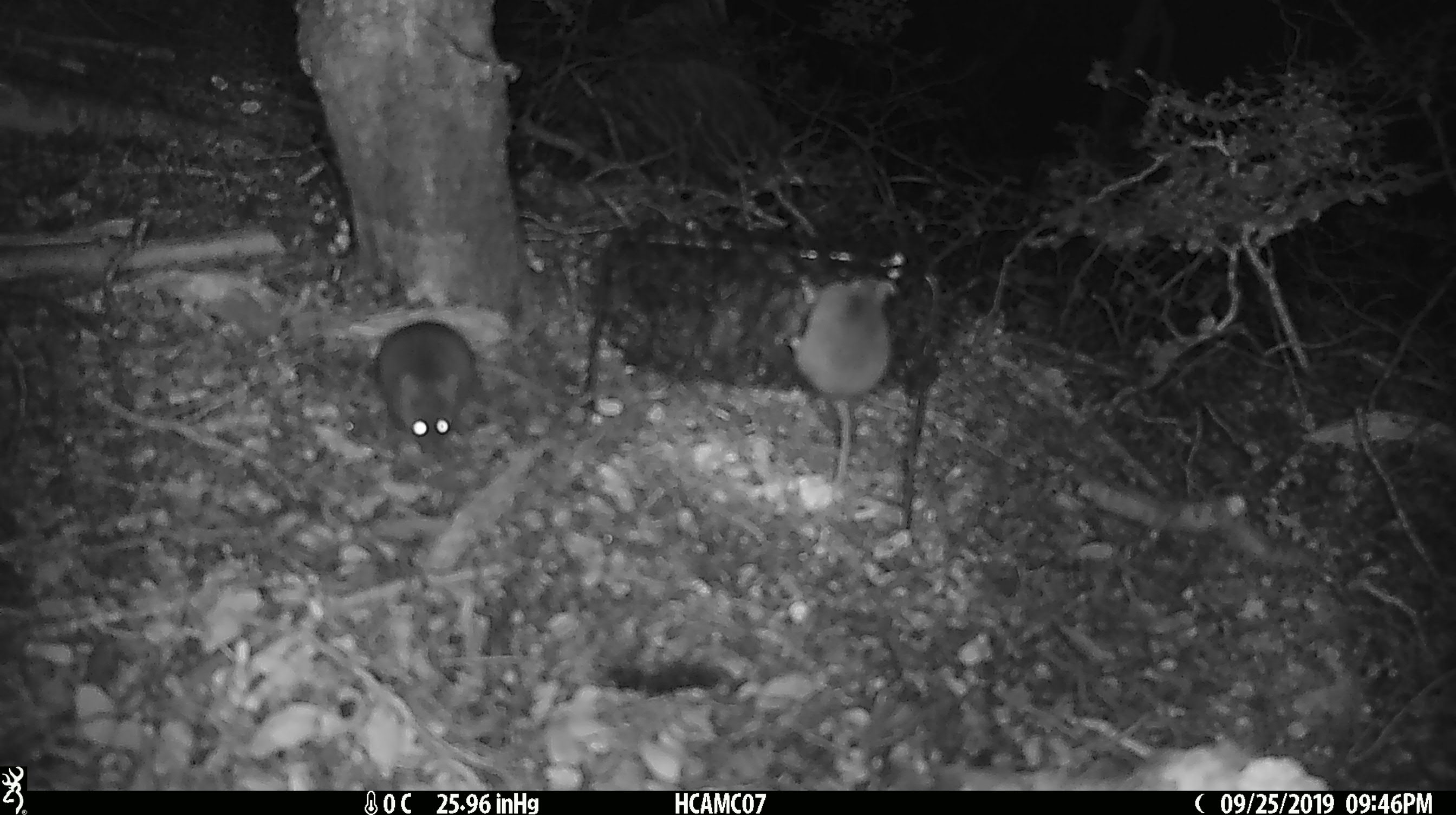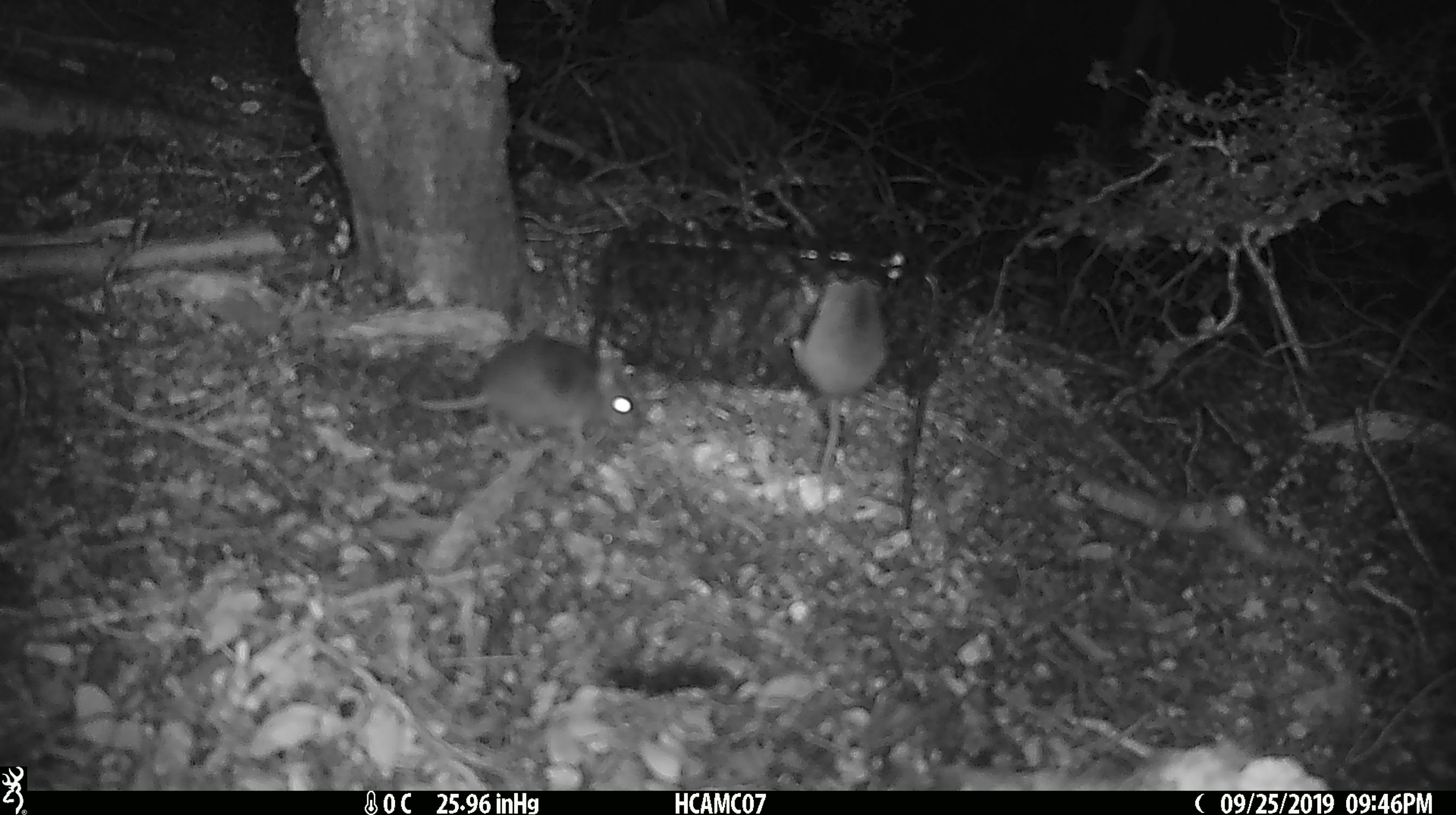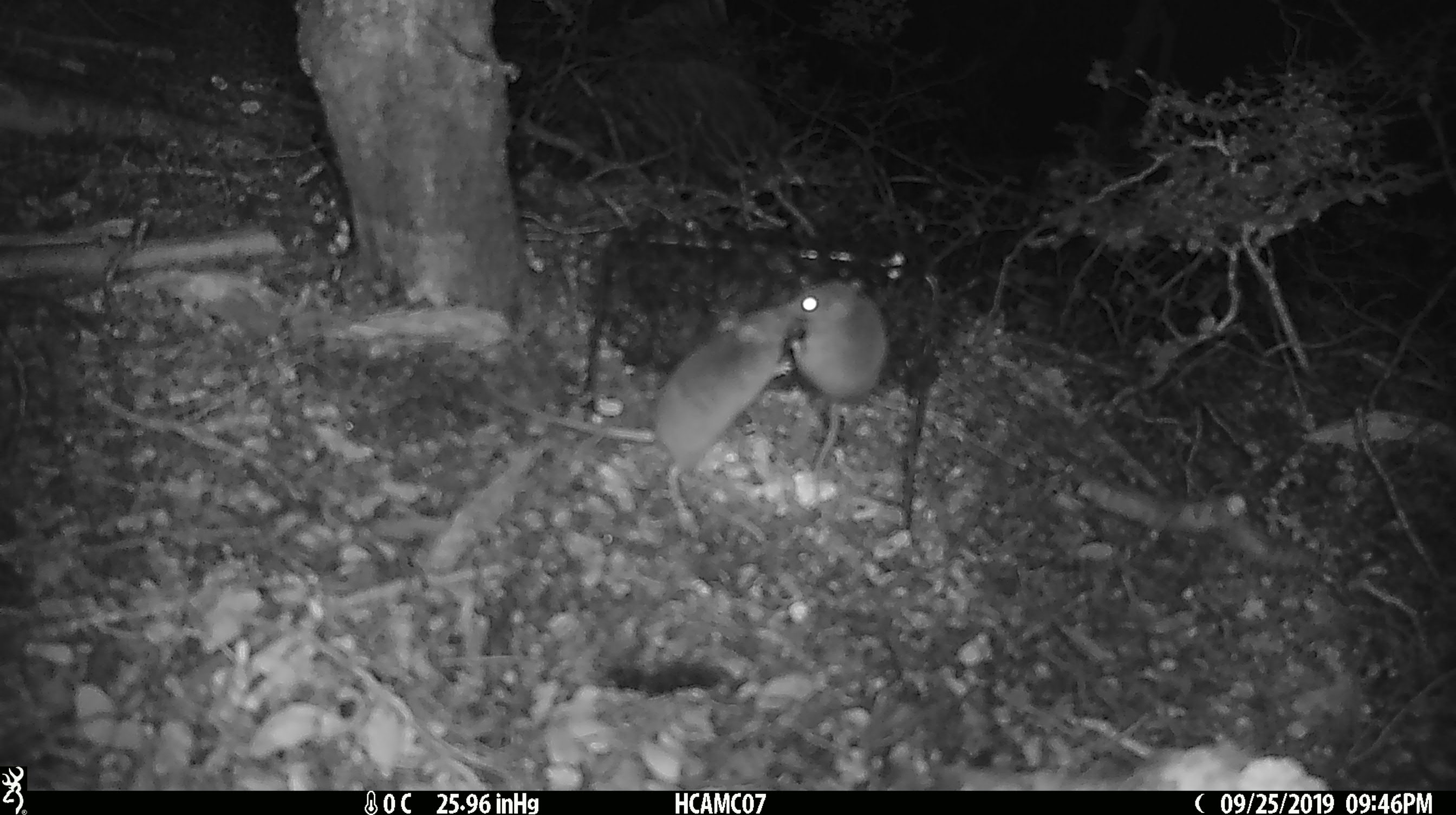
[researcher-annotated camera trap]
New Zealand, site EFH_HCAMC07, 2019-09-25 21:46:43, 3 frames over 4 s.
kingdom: Animalia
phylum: Chordata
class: Mammalia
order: Rodentia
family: Muridae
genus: Mus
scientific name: Mus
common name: mouse